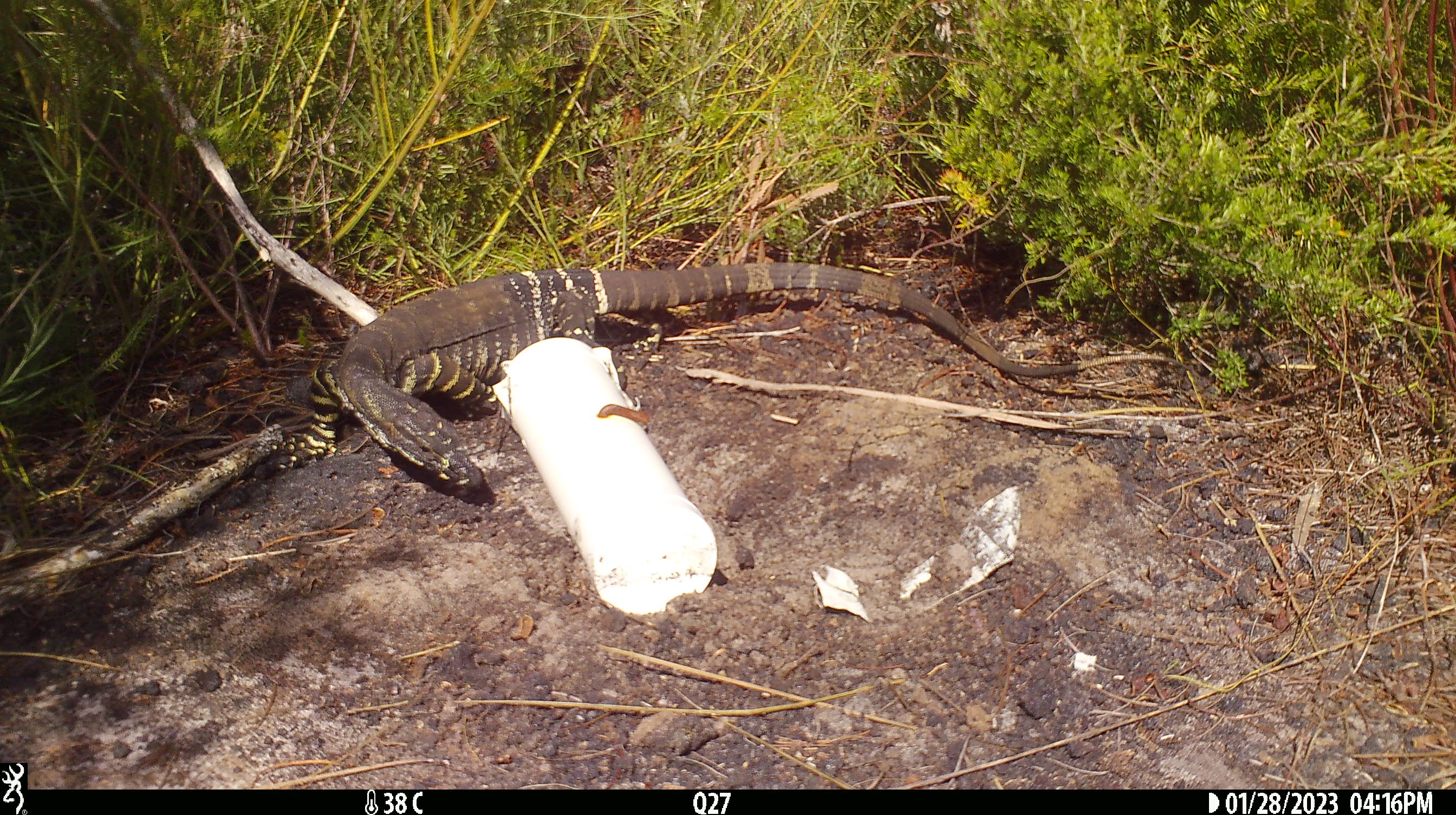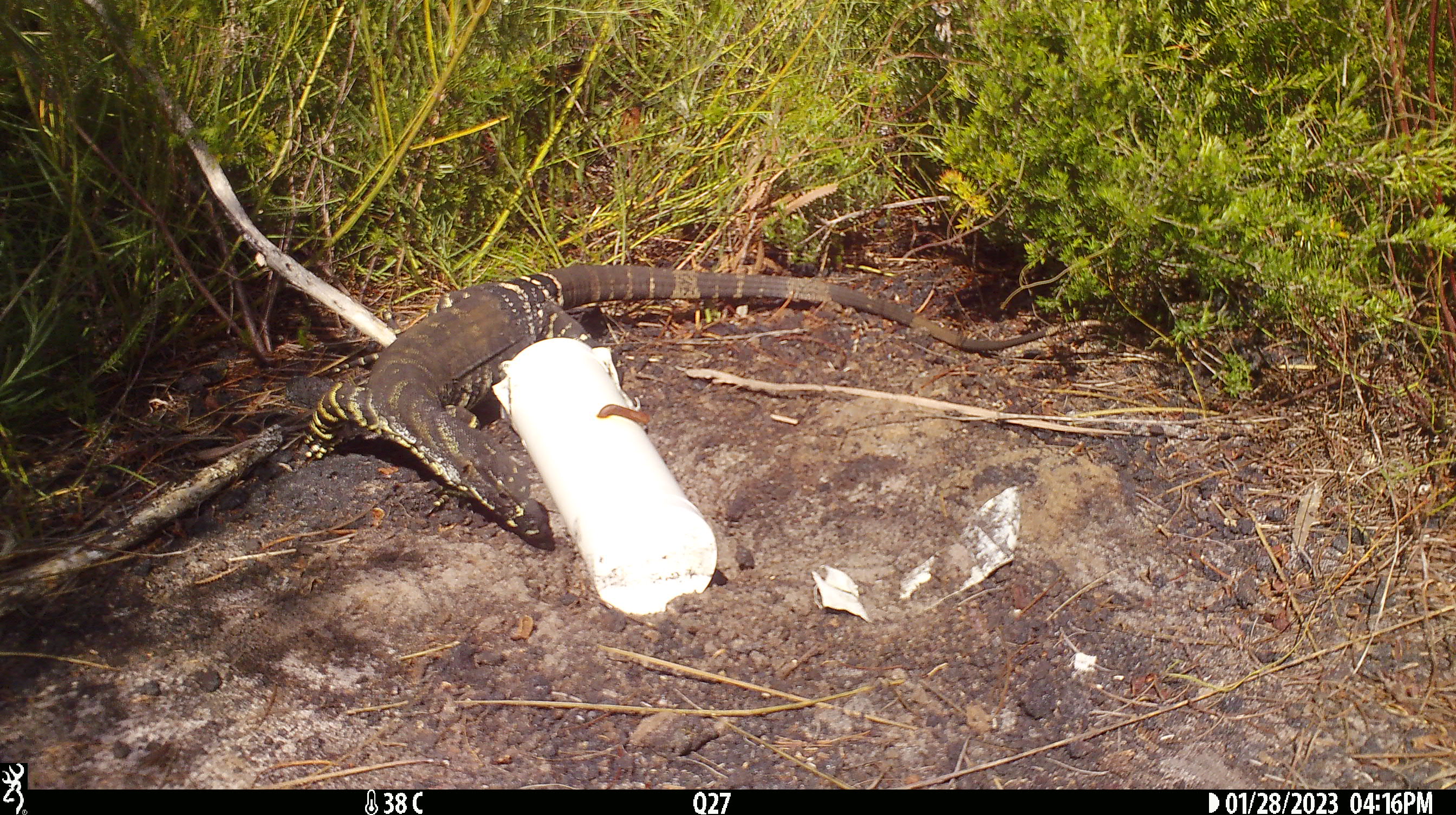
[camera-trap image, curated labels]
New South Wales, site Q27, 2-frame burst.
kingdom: Animalia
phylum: Chordata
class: Reptilia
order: Squamata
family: Varanidae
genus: Varanus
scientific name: Varanus varius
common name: lace monitor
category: goanna